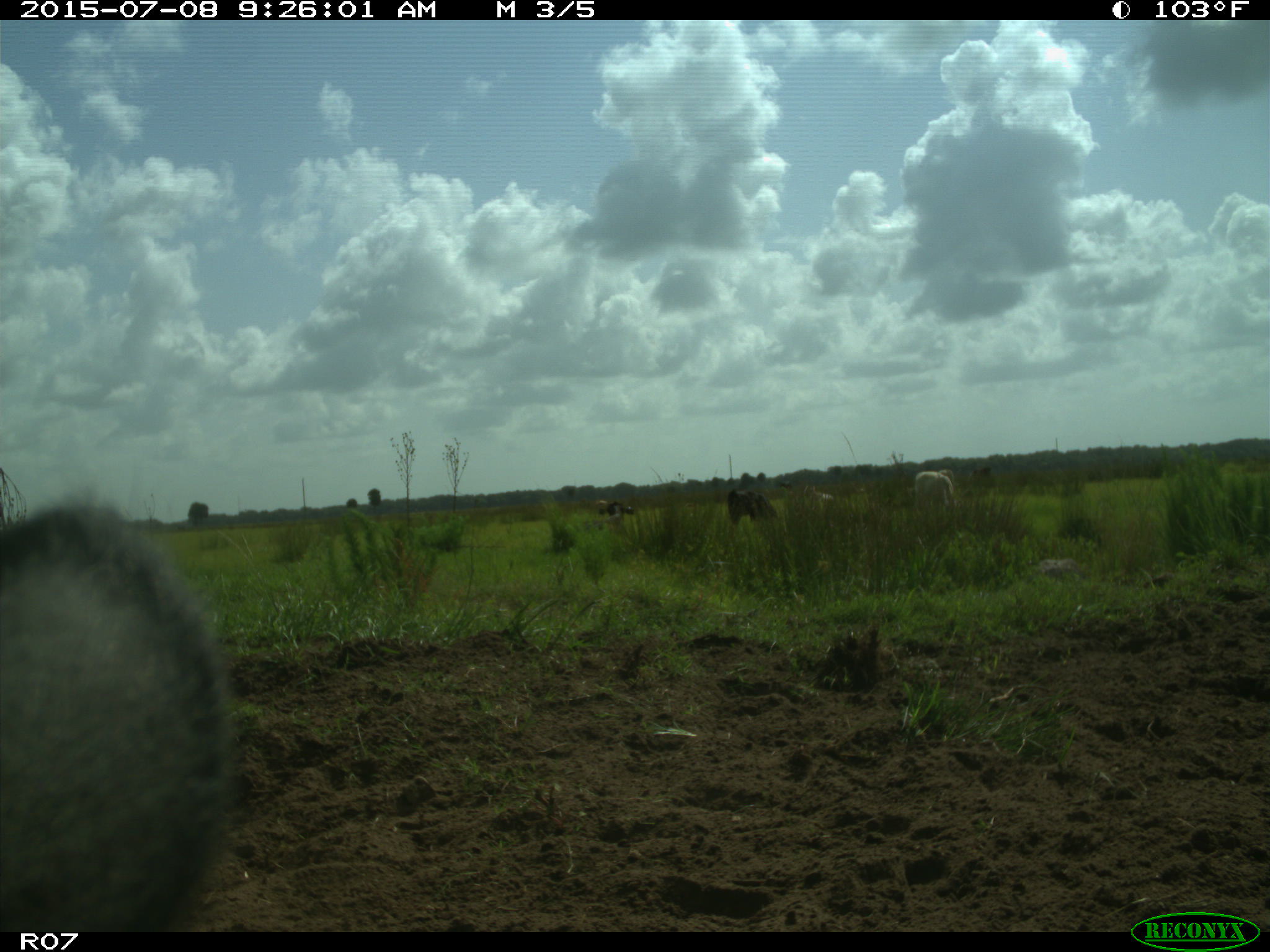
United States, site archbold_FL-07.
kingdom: Animalia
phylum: Chordata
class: Mammalia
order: Artiodactyla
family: Bovidae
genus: Bos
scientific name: Bos taurus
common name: domestic cow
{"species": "Bos taurus (domestic cow)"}